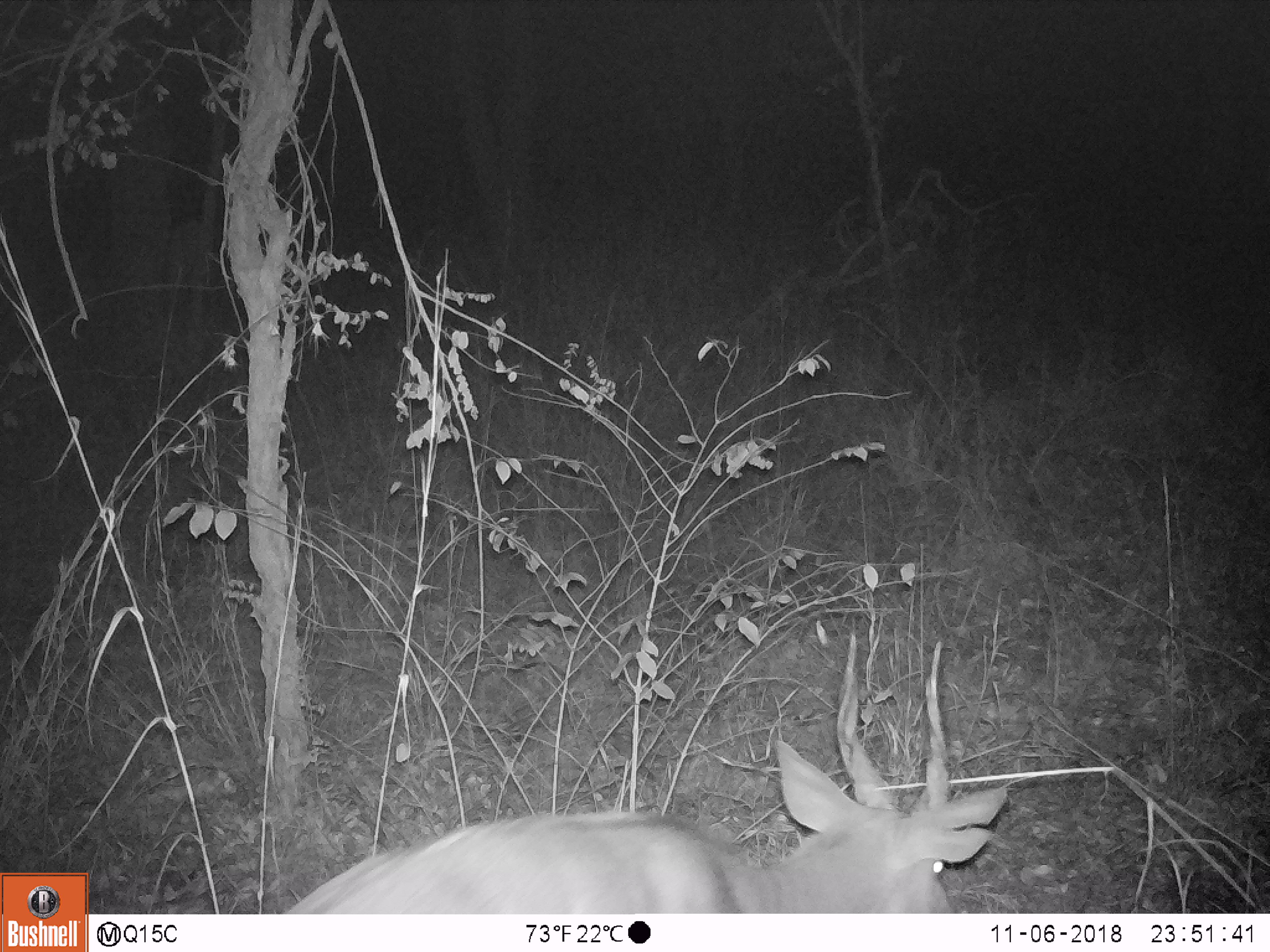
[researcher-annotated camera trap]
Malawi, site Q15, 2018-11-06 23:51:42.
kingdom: Animalia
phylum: Chordata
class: Mammalia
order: Artiodactyla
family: Bovidae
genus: Tragelaphus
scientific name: Tragelaphus sylvaticus sylvaticus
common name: cape bushbuck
Cape bushbuck (Tragelaphus sylvaticus sylvaticus), count 1.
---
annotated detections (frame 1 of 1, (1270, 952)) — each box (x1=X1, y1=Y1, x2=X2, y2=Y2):
cape bushbuck: (x1=271, y1=618, x2=1025, y2=908)